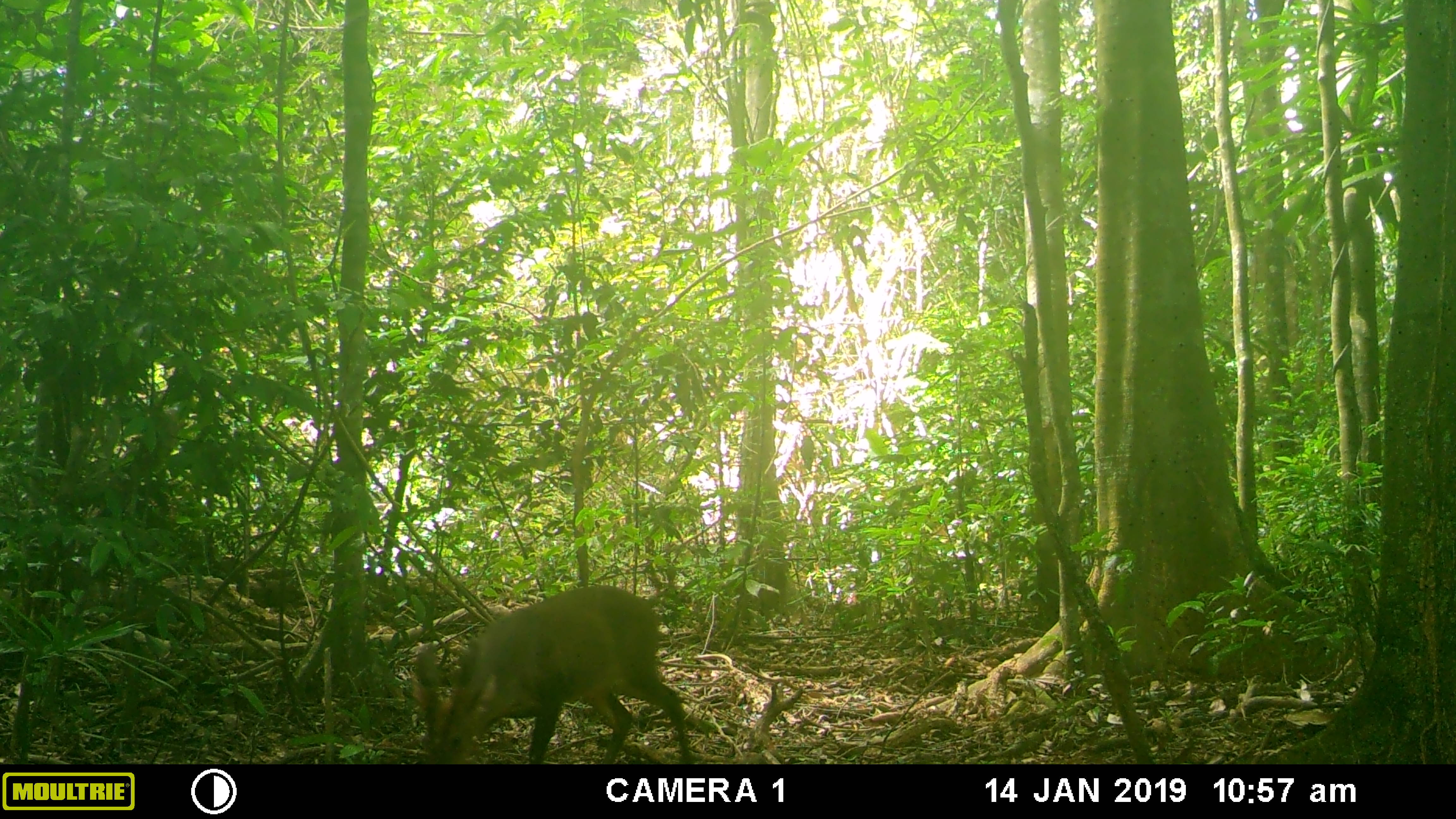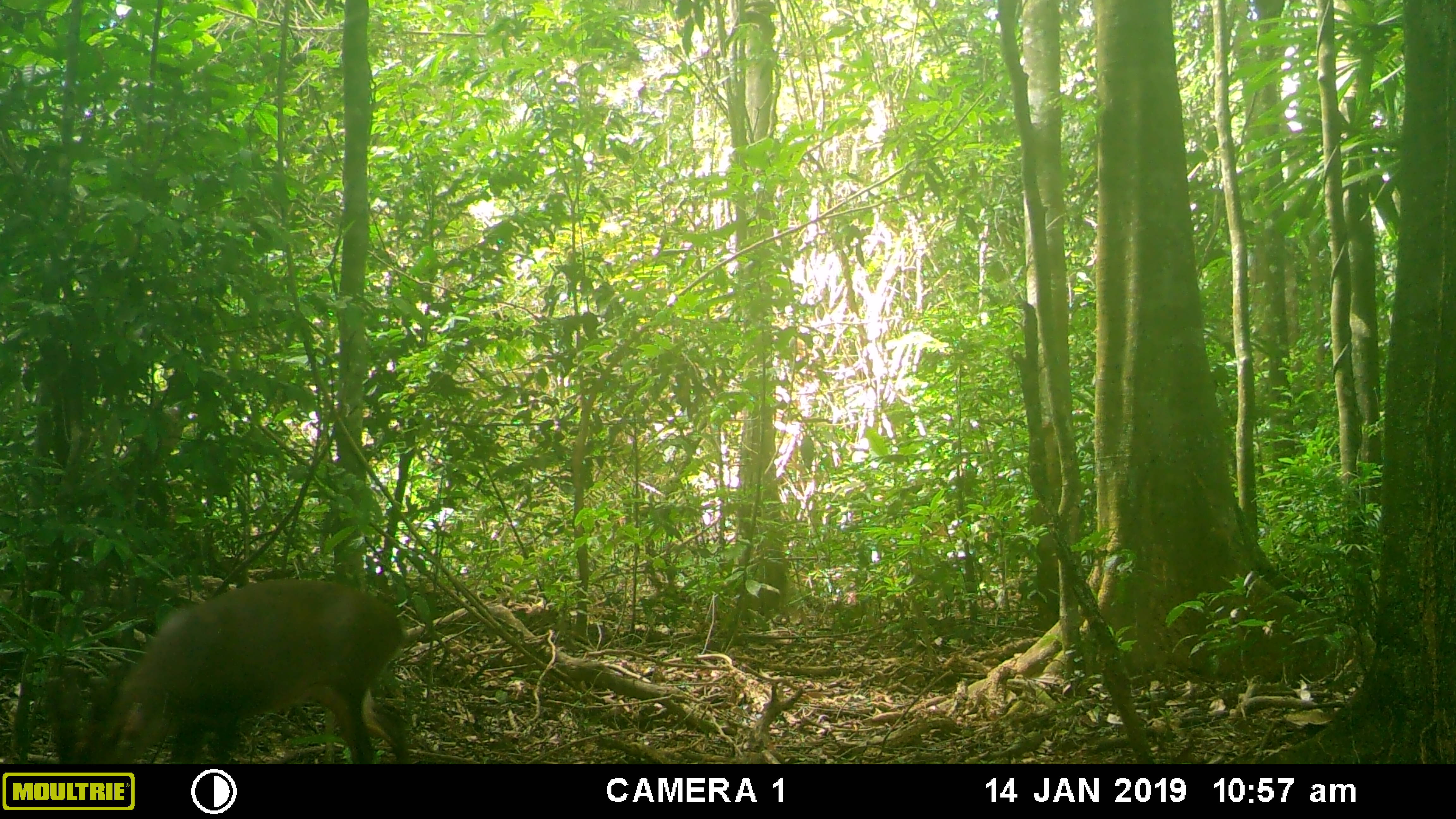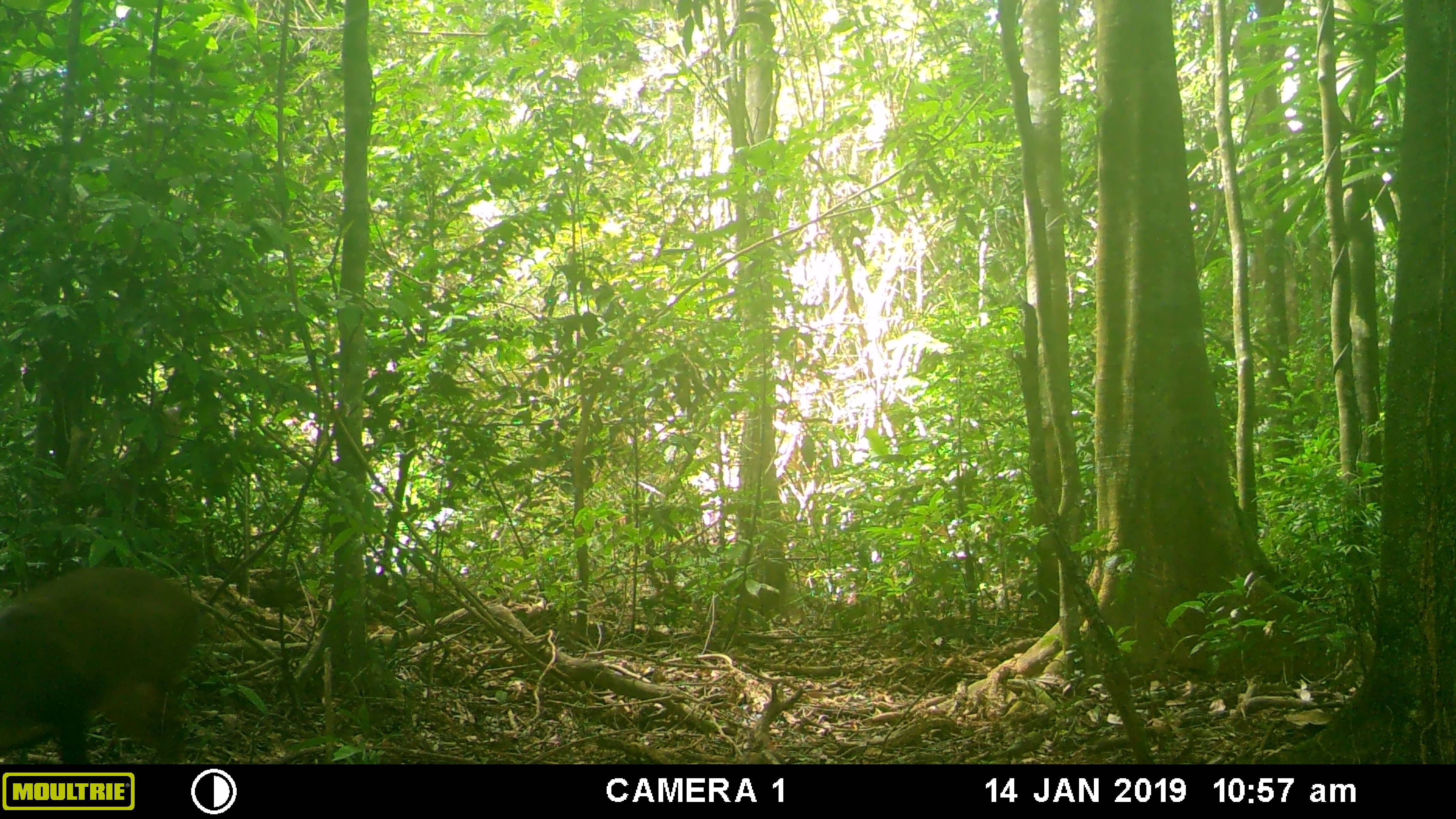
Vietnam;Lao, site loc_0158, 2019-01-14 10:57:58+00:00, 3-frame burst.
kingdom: Animalia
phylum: Chordata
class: Mammalia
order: Artiodactyla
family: Cervidae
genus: Muntiacus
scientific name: Muntiacus vuquangensis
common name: large-antlered muntjac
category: large antlered muntjac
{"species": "large antlered muntjac (large-antlered muntjac) (Muntiacus vuquangensis)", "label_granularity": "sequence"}